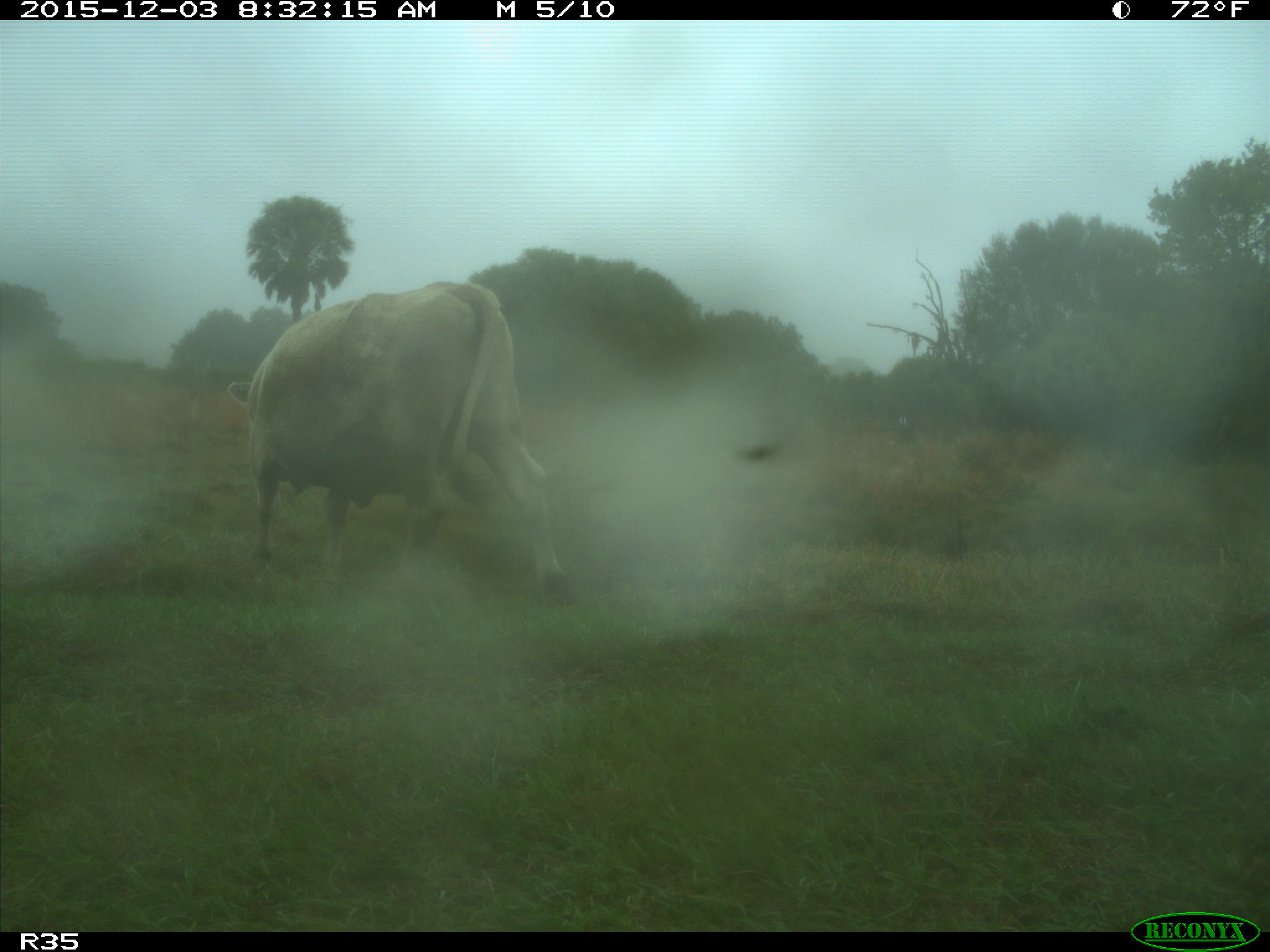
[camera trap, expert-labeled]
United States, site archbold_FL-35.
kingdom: Animalia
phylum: Chordata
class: Mammalia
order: Artiodactyla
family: Bovidae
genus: Bos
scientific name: Bos taurus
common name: domestic cow